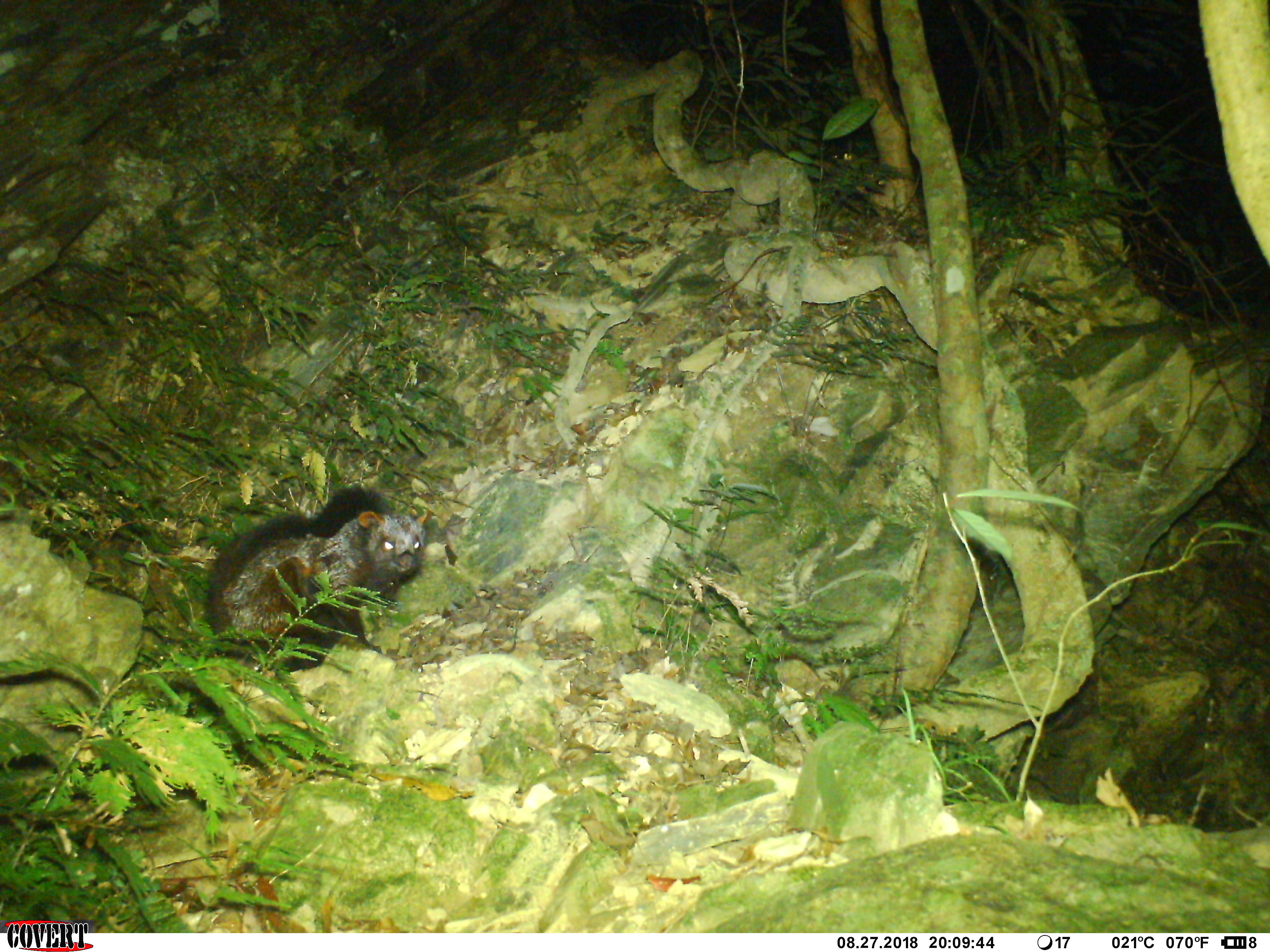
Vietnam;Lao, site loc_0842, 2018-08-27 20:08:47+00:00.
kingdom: Animalia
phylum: Chordata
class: Mammalia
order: Rodentia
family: Sciuridae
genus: Petaurista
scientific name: Petaurista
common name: giant flying squirrel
Giant flying squirrel (Petaurista). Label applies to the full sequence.